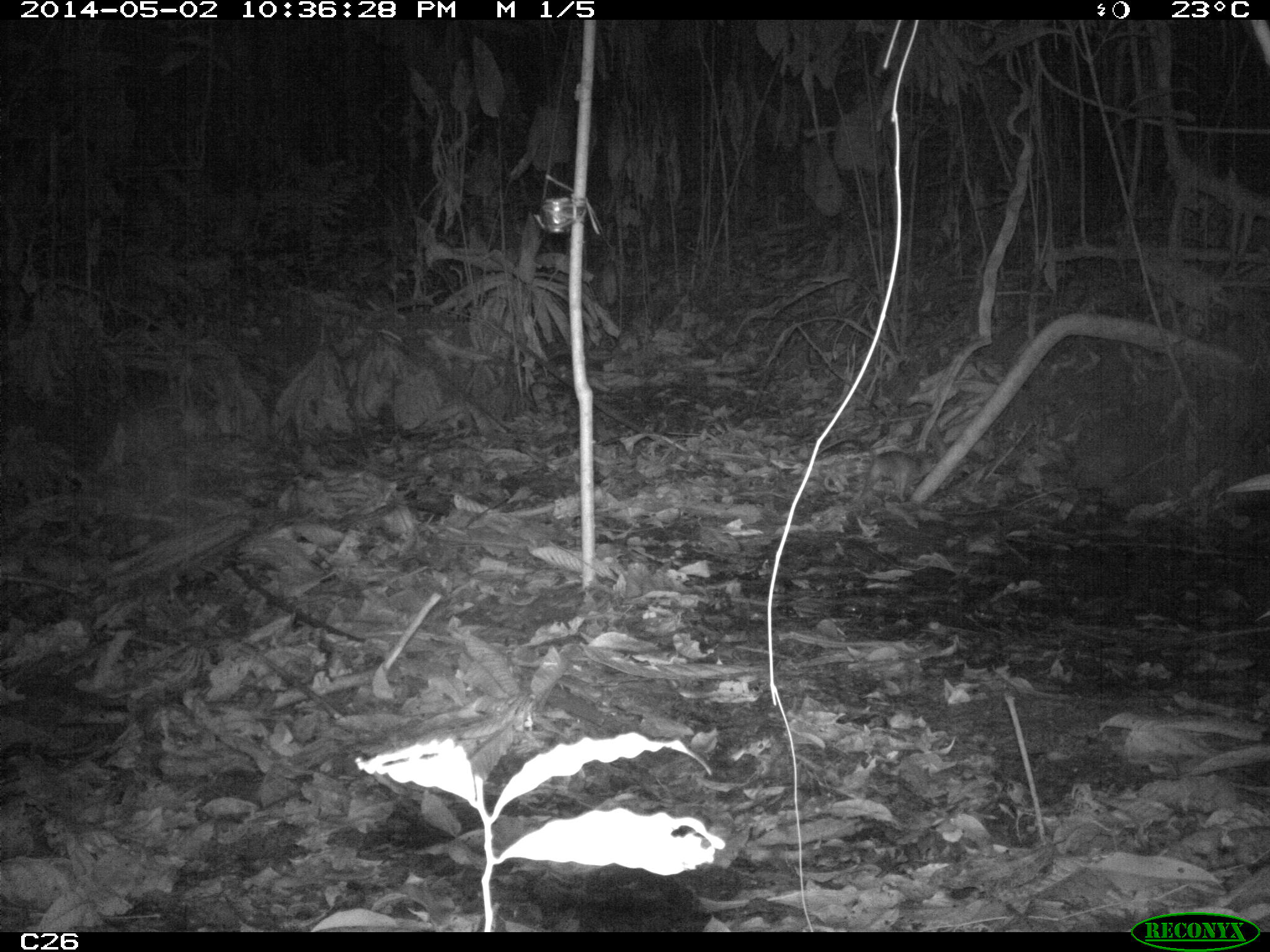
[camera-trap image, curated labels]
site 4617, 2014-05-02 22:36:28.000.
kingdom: Animalia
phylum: Chordata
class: Mammalia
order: Didelphimorphia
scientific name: Didelphimorphia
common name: opossum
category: unknown opossum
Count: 1.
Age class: adult.